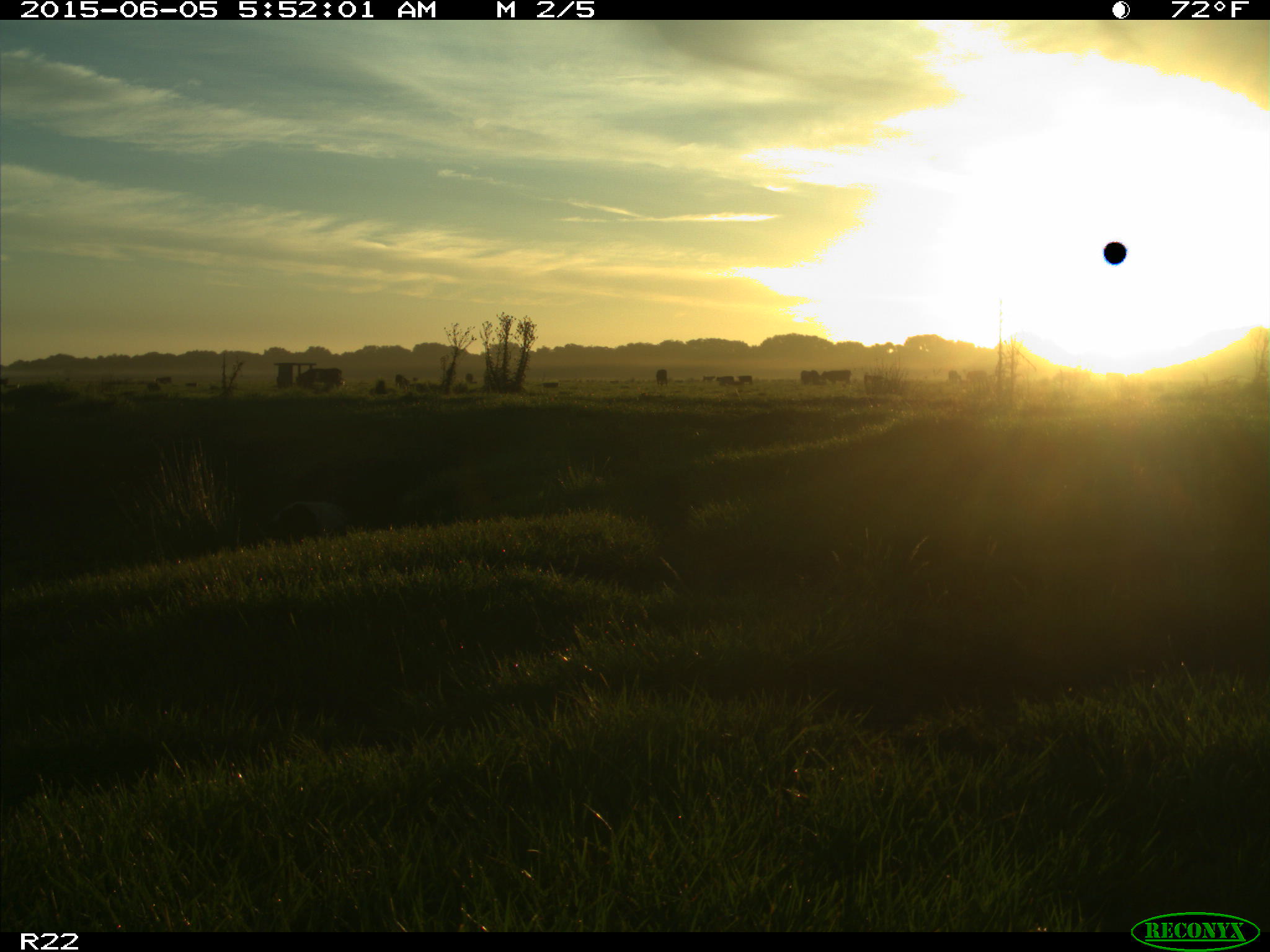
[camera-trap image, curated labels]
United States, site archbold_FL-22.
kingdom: Animalia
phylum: Chordata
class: Mammalia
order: Artiodactyla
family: Bovidae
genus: Bos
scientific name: Bos taurus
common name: domestic cow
Bos taurus (domestic cow).